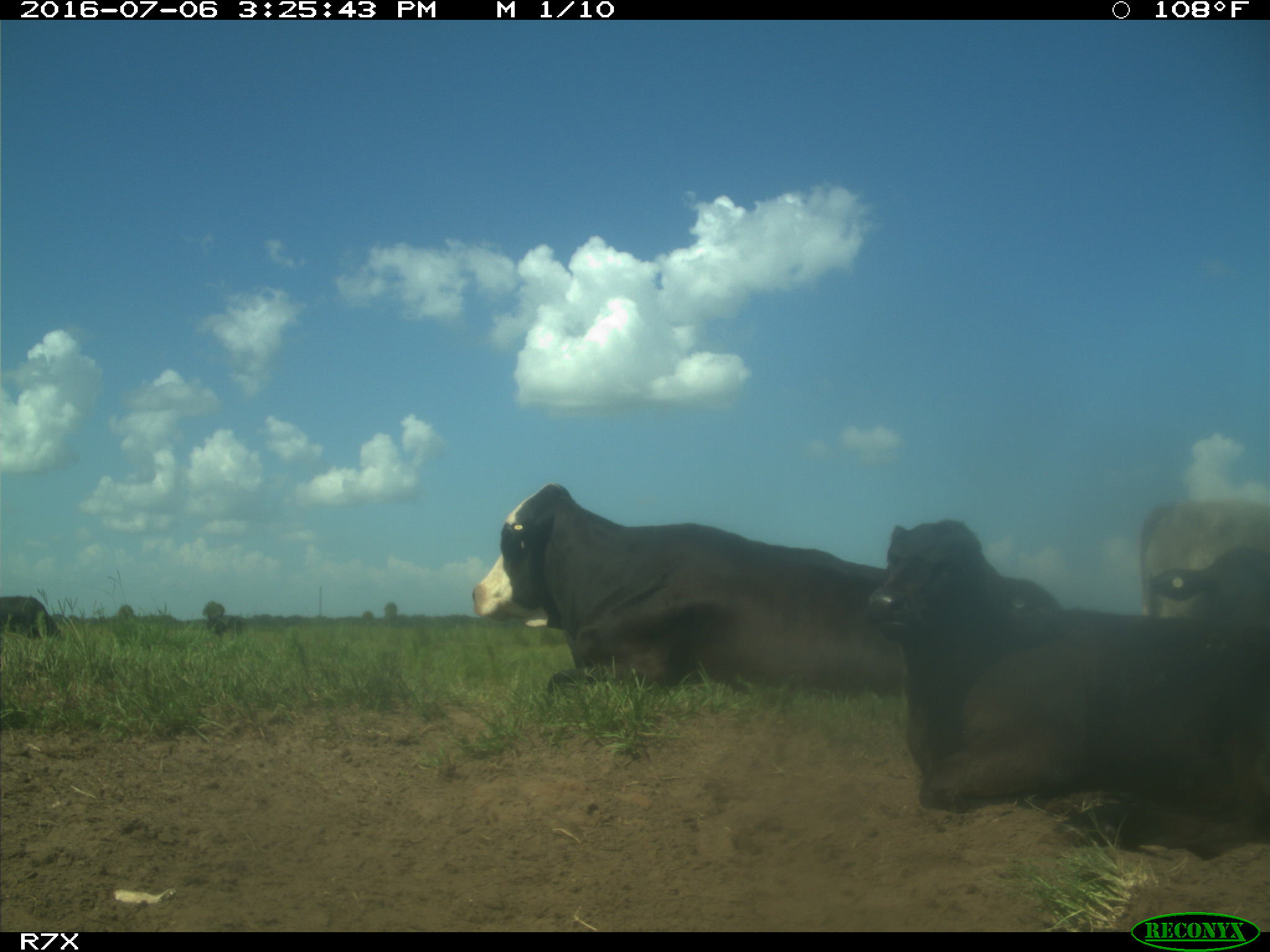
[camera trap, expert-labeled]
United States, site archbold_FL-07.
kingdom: Animalia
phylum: Chordata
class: Mammalia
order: Artiodactyla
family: Bovidae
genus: Bos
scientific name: Bos taurus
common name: domestic cow